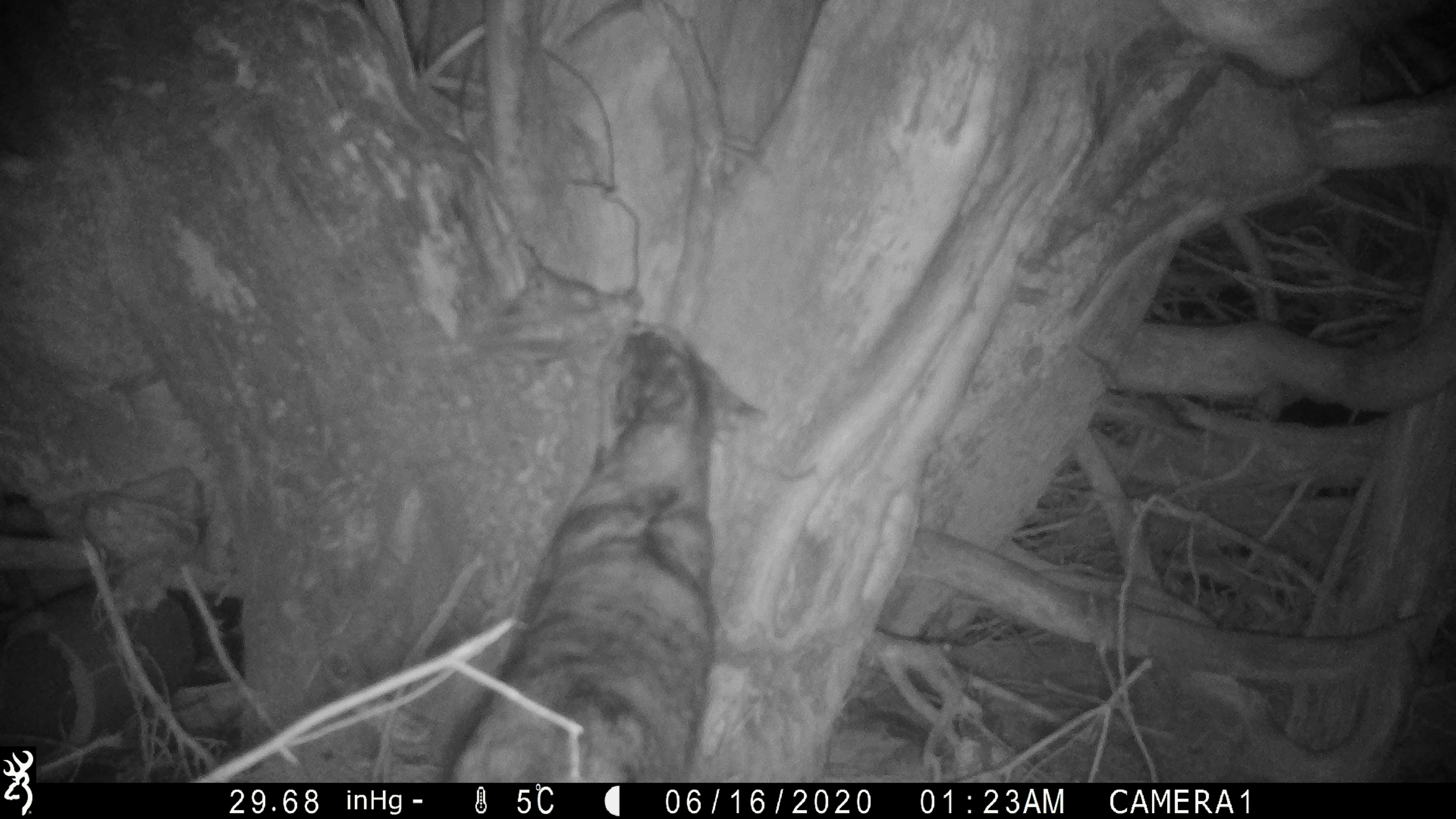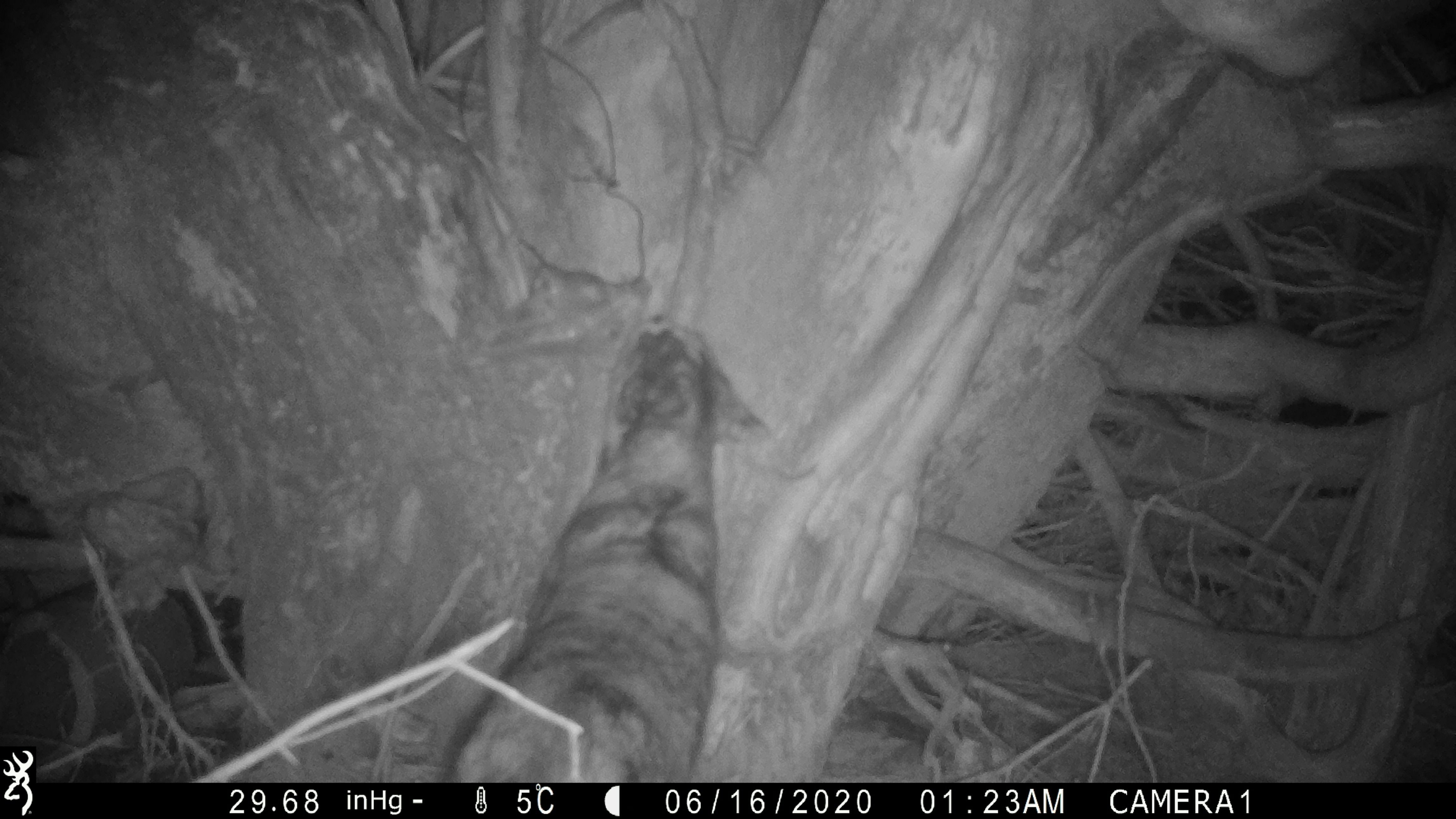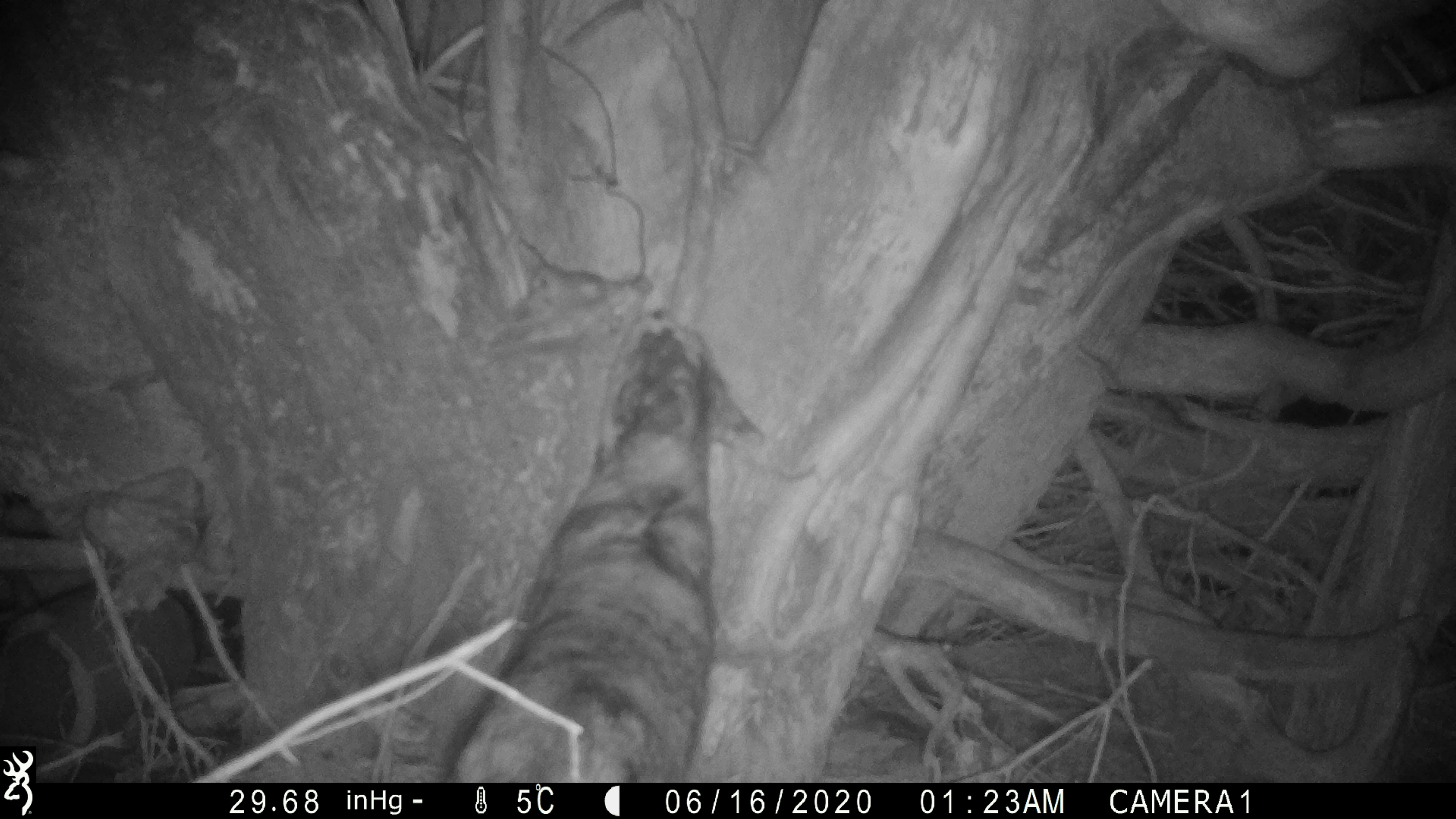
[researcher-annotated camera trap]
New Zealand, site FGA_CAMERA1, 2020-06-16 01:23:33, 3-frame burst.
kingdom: Animalia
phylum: Chordata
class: Mammalia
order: Carnivora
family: Felidae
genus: Felis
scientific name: Felis catus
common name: domestic cat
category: cat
Cat (domestic cat) (Felis catus).